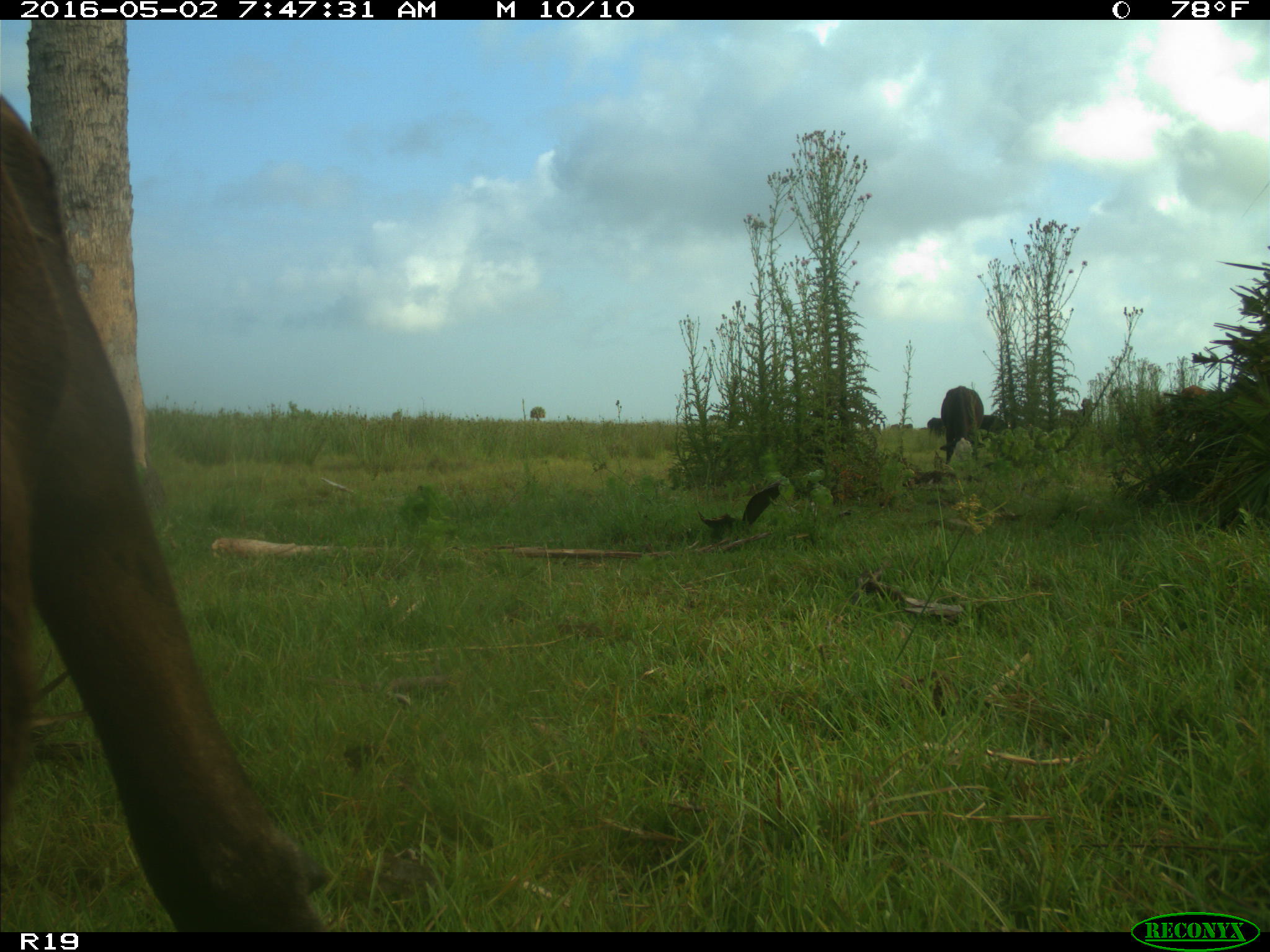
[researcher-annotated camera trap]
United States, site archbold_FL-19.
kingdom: Animalia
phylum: Chordata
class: Mammalia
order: Artiodactyla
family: Bovidae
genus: Bos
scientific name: Bos taurus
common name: domestic cow